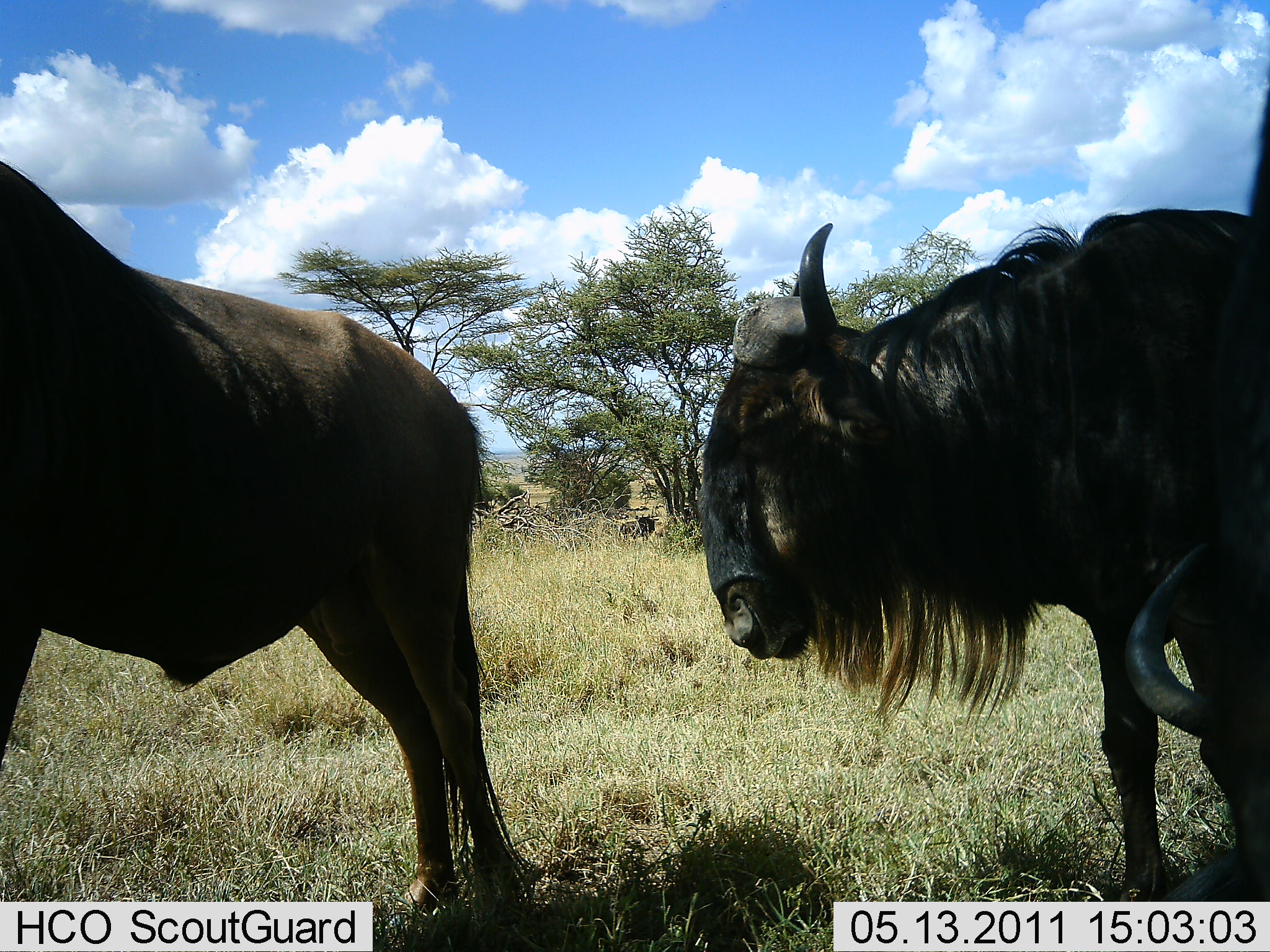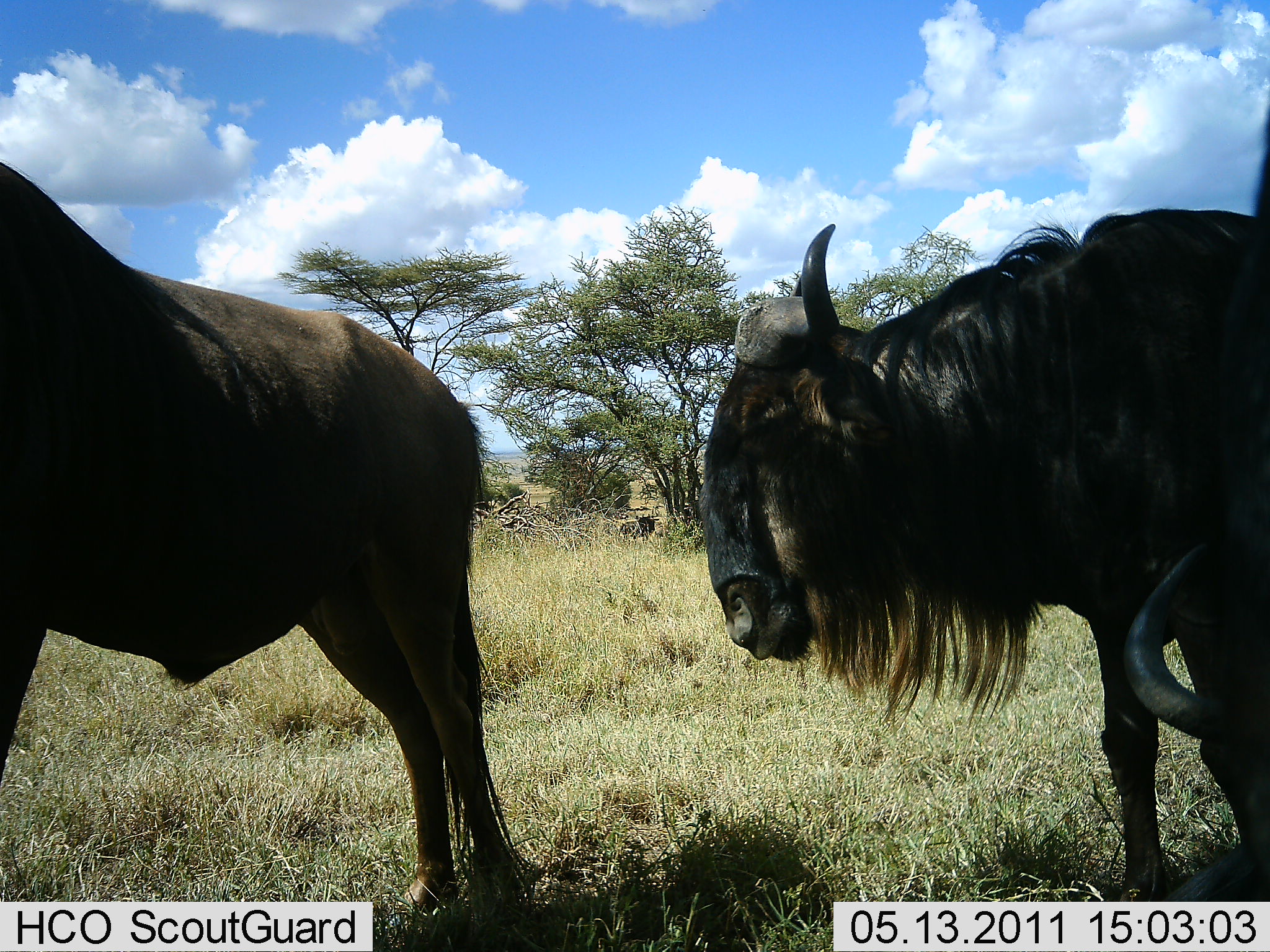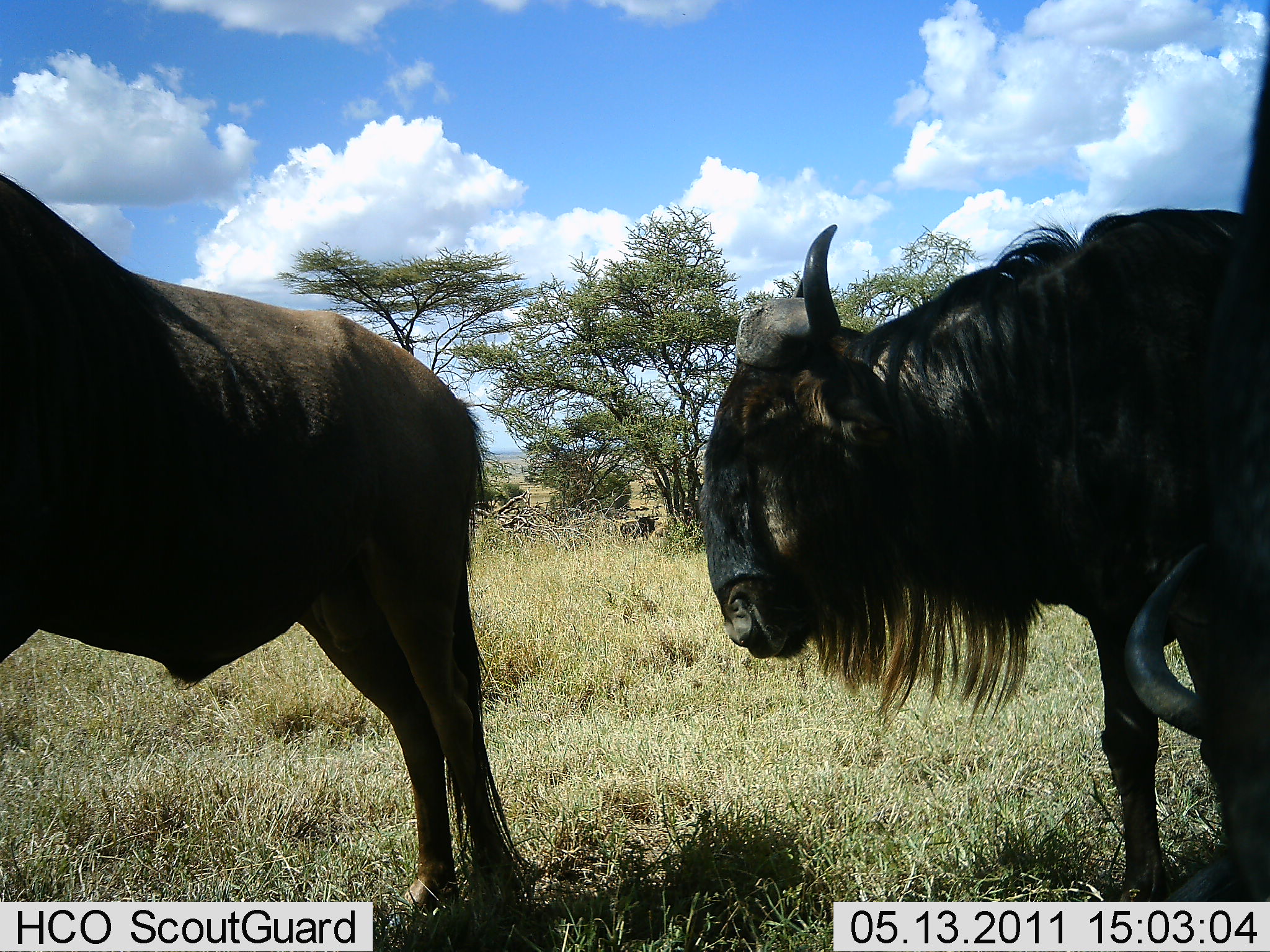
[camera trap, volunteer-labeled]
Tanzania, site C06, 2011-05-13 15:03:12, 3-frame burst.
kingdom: Animalia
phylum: Chordata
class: Mammalia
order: Artiodactyla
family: Bovidae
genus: Connochaetes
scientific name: Connochaetes taurinus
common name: blue wildebeest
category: wildebeest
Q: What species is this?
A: Wildebeest (blue wildebeest) (Connochaetes taurinus).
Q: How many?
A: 3.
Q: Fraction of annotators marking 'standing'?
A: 100%.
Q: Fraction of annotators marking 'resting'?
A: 10%.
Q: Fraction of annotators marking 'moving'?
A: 0%.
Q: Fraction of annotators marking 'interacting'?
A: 0%.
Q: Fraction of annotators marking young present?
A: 0%.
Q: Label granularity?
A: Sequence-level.